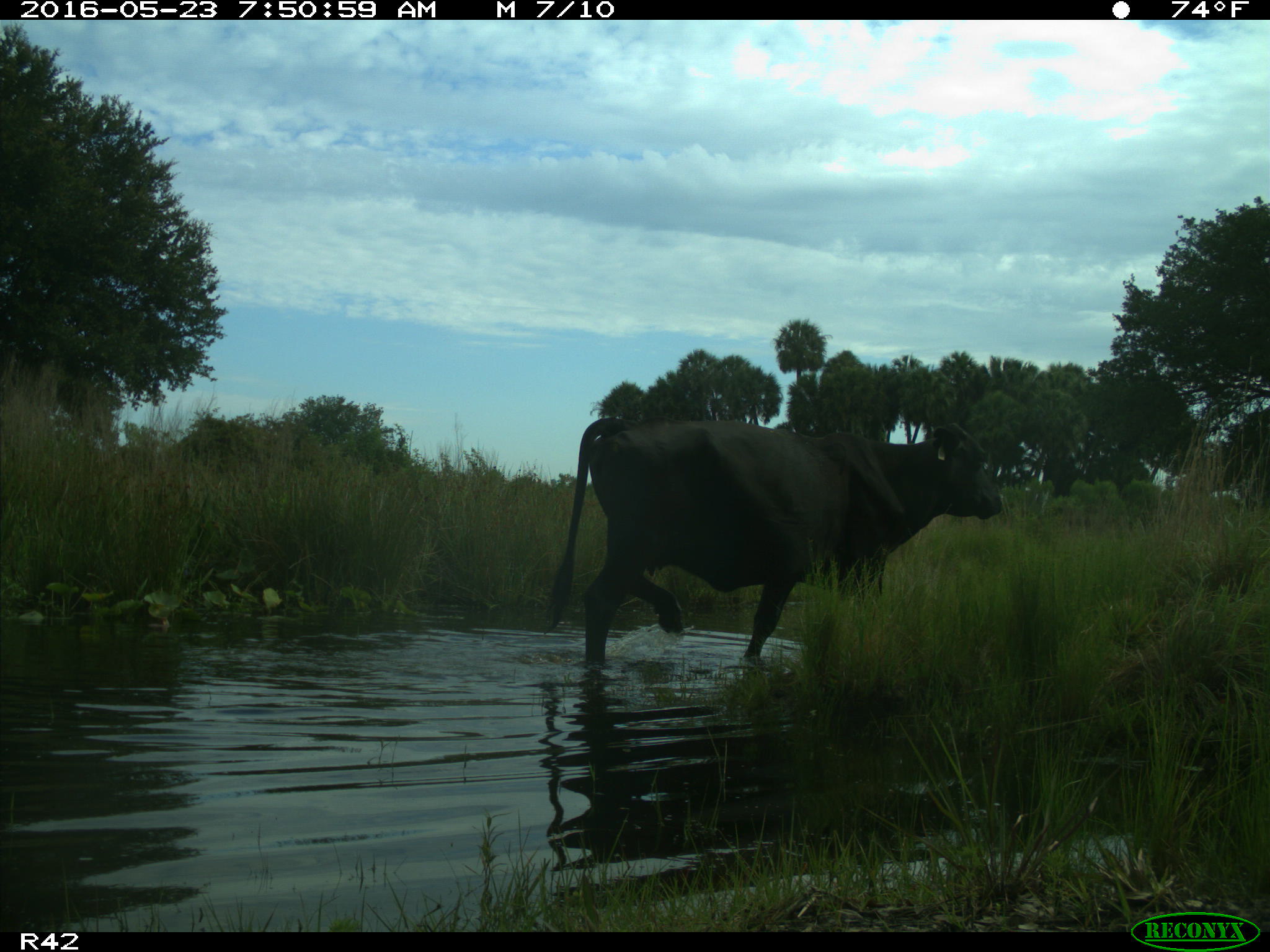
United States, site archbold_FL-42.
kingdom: Animalia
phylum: Chordata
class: Mammalia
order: Artiodactyla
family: Bovidae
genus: Bos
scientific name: Bos taurus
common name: domestic cow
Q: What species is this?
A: Bos taurus (domestic cow).